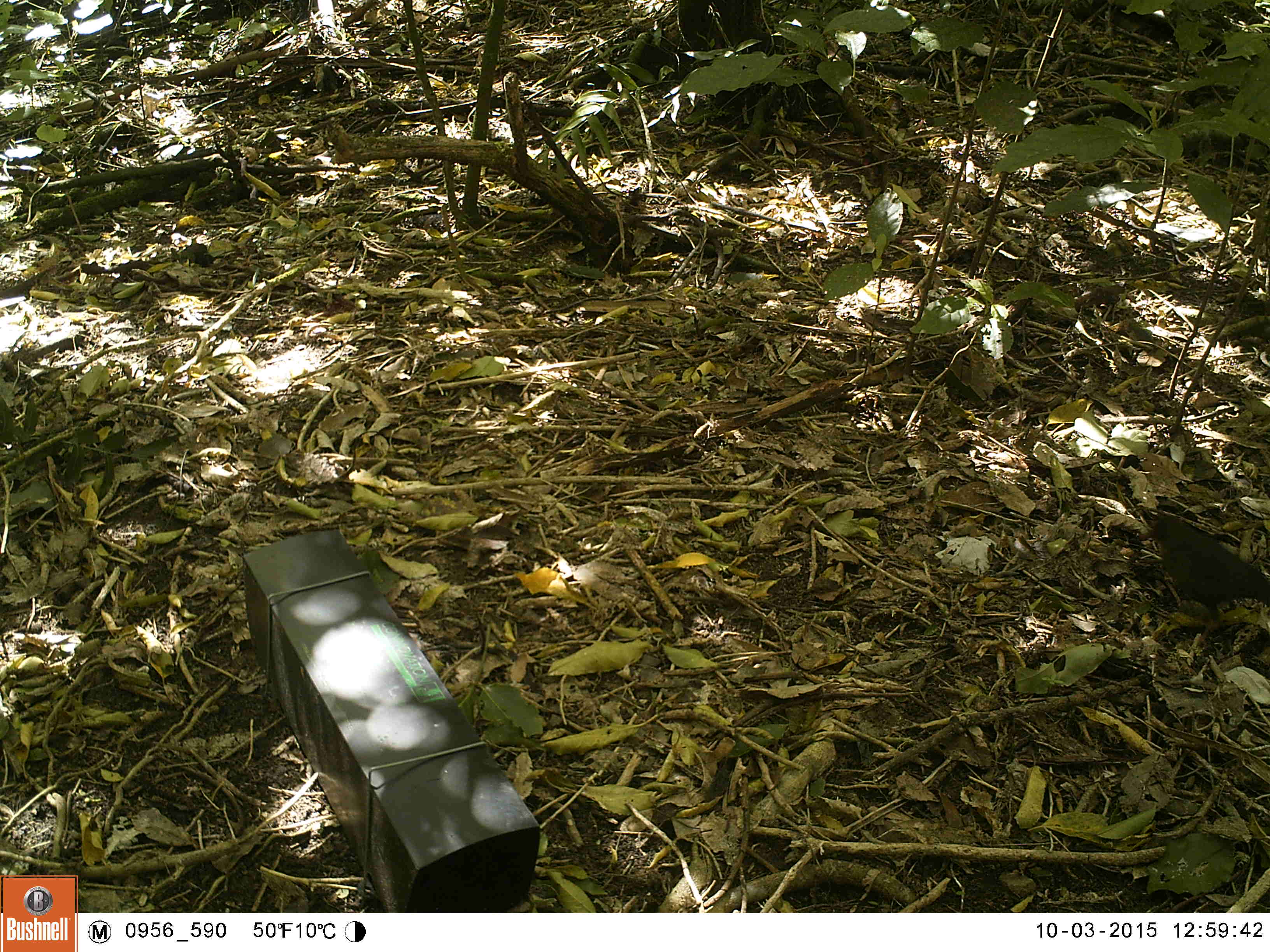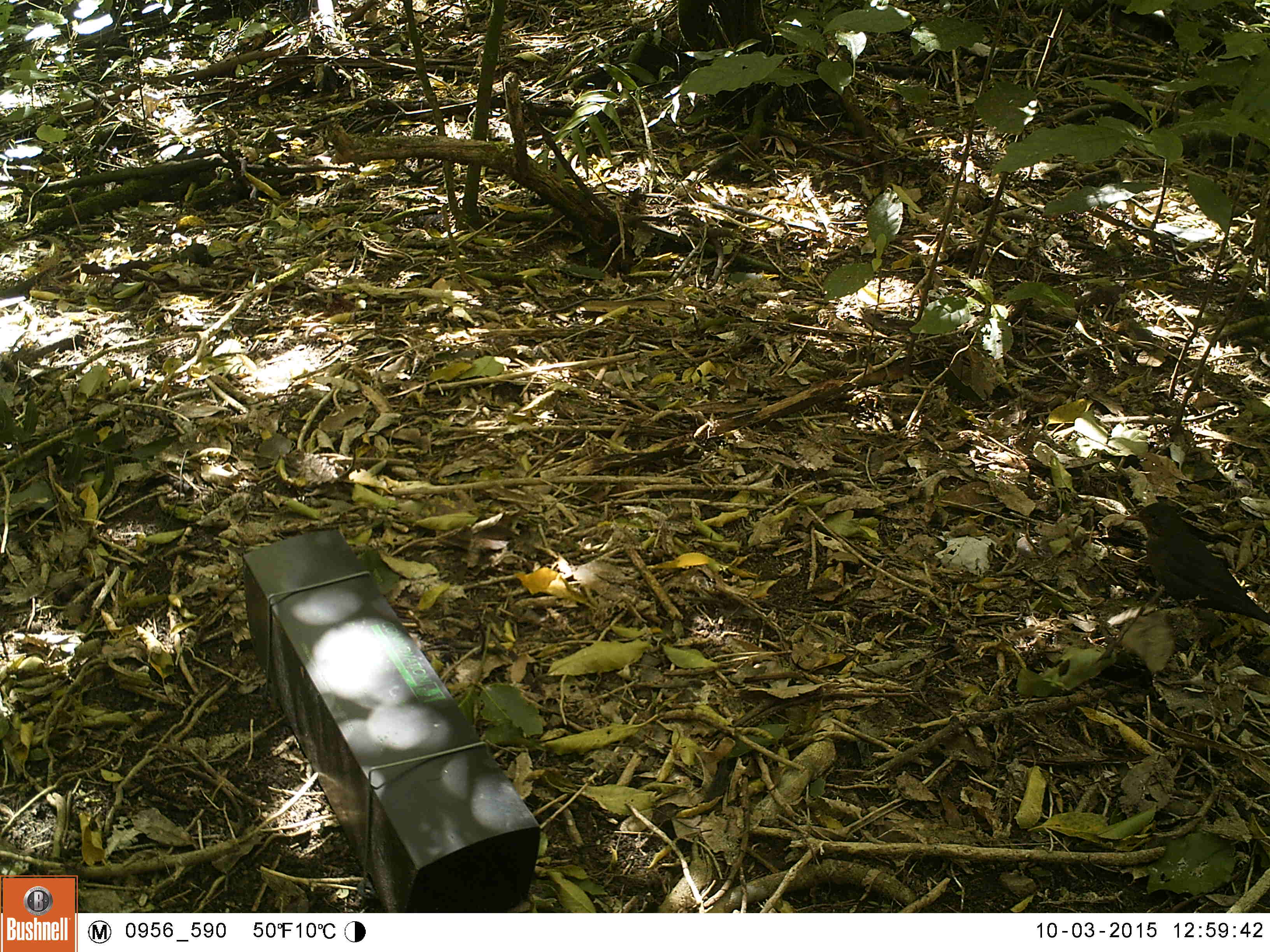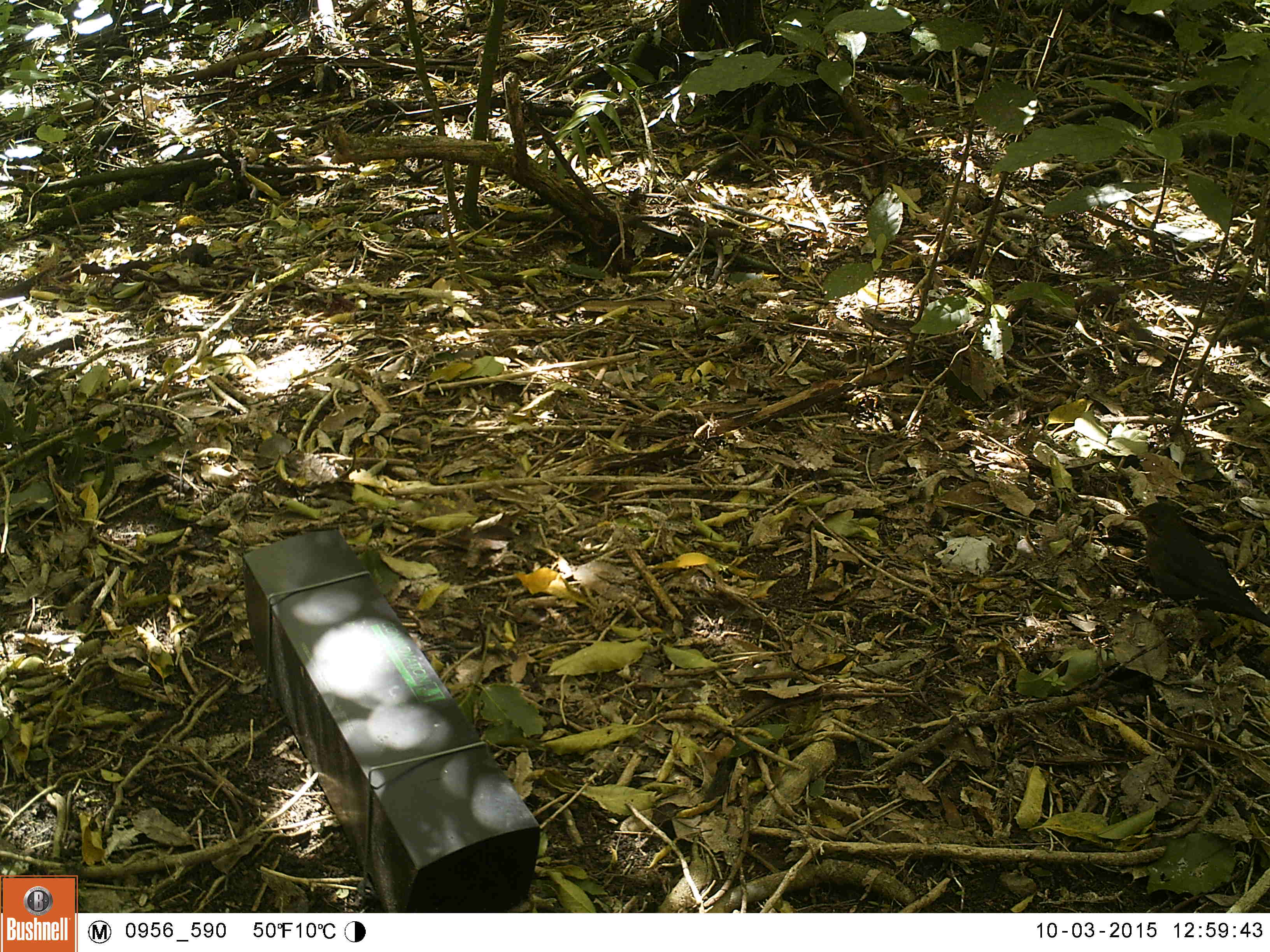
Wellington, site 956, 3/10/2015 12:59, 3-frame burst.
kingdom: Animalia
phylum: Chordata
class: Aves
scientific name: Aves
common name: bird